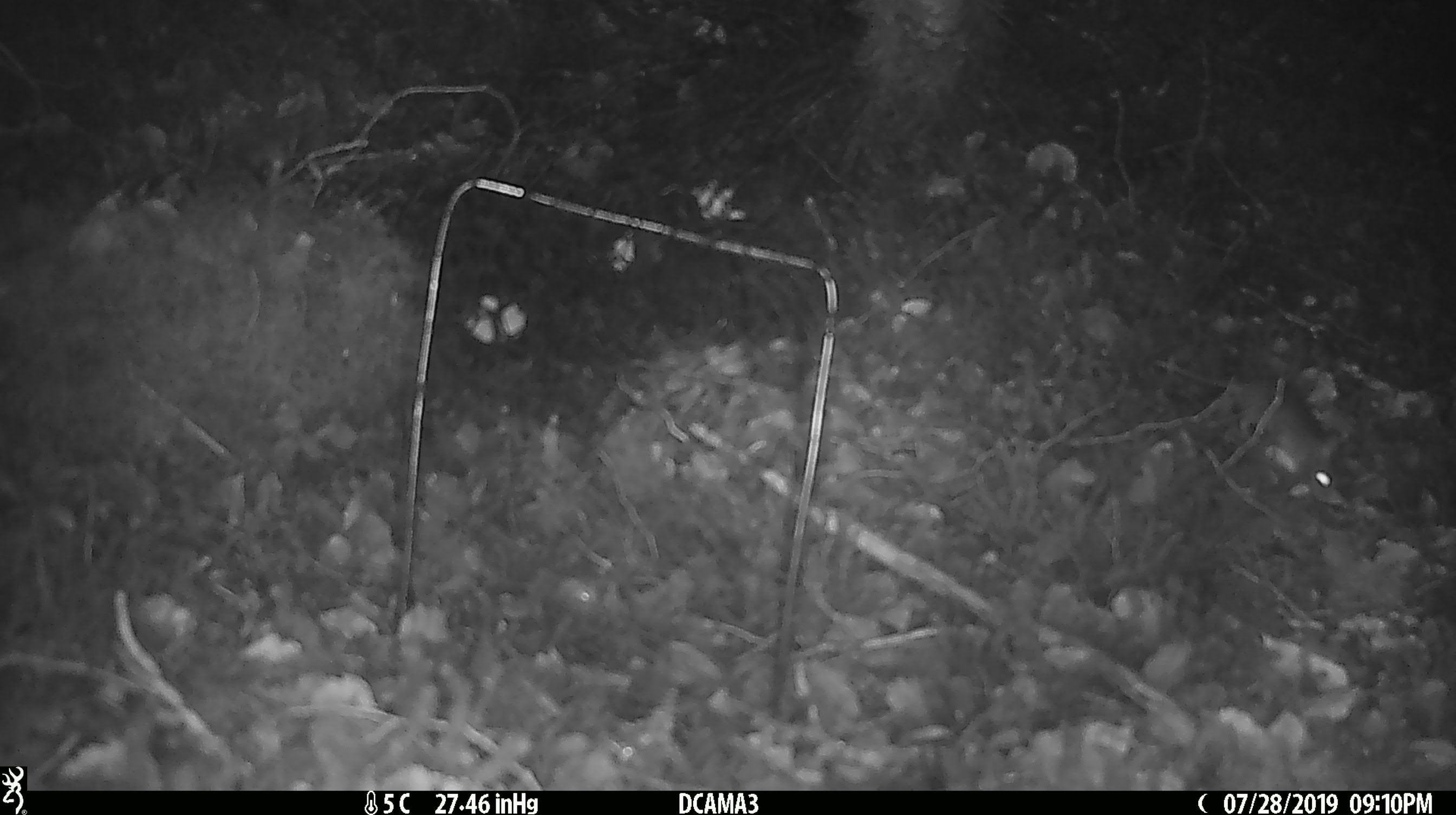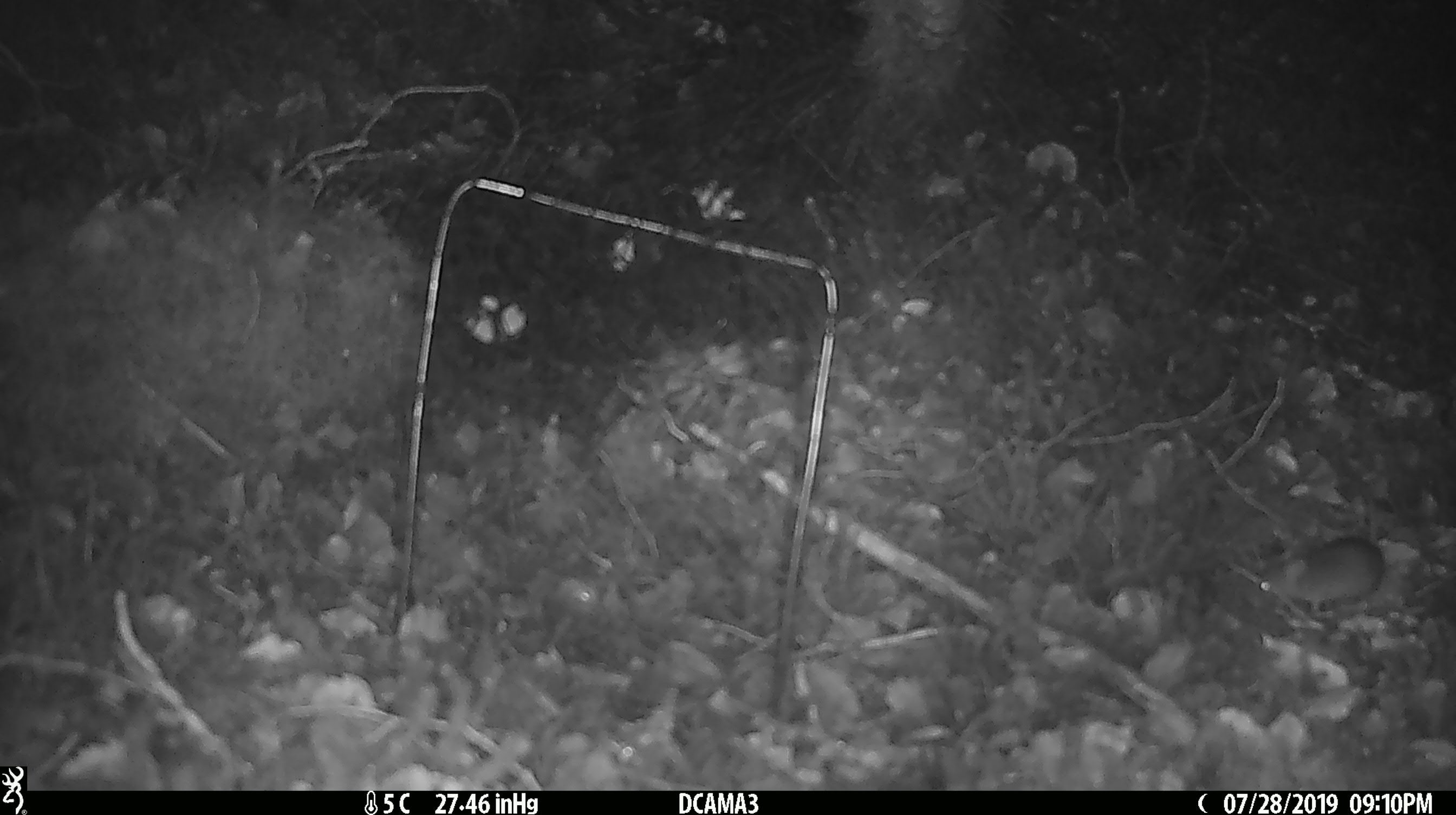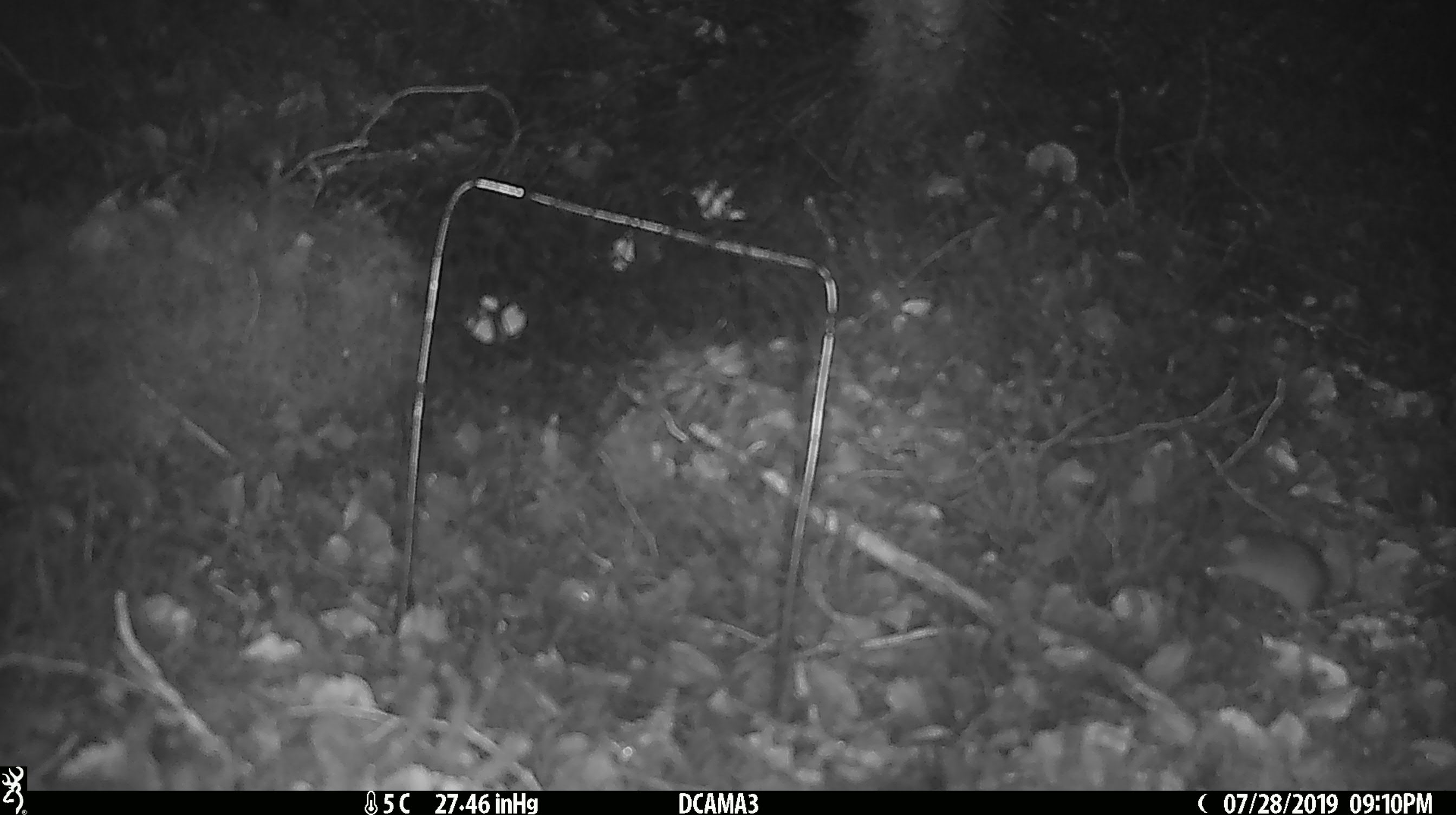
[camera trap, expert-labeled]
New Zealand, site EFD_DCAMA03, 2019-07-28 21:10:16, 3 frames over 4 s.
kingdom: Animalia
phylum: Chordata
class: Mammalia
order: Rodentia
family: Muridae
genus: Mus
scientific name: Mus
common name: mouse